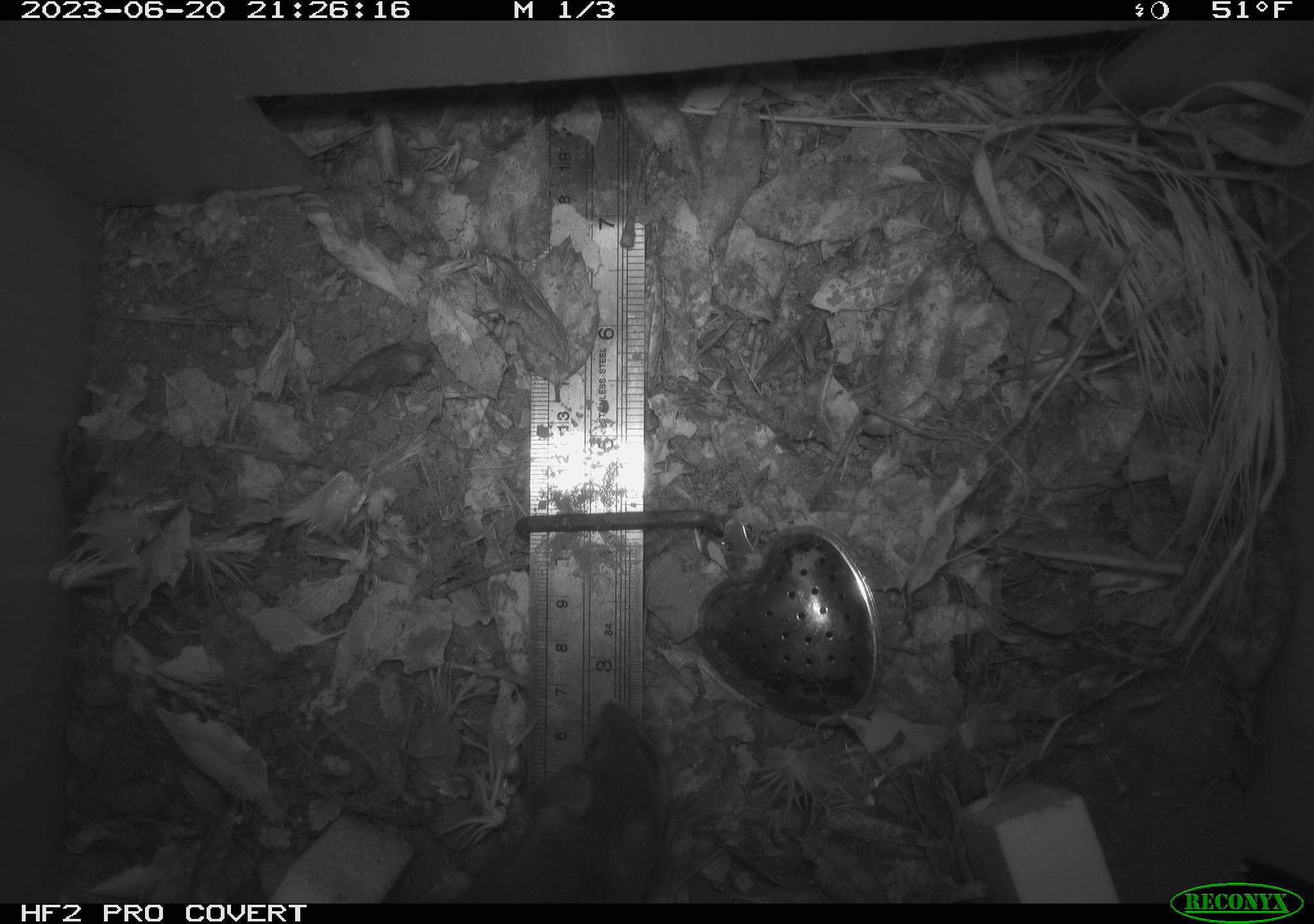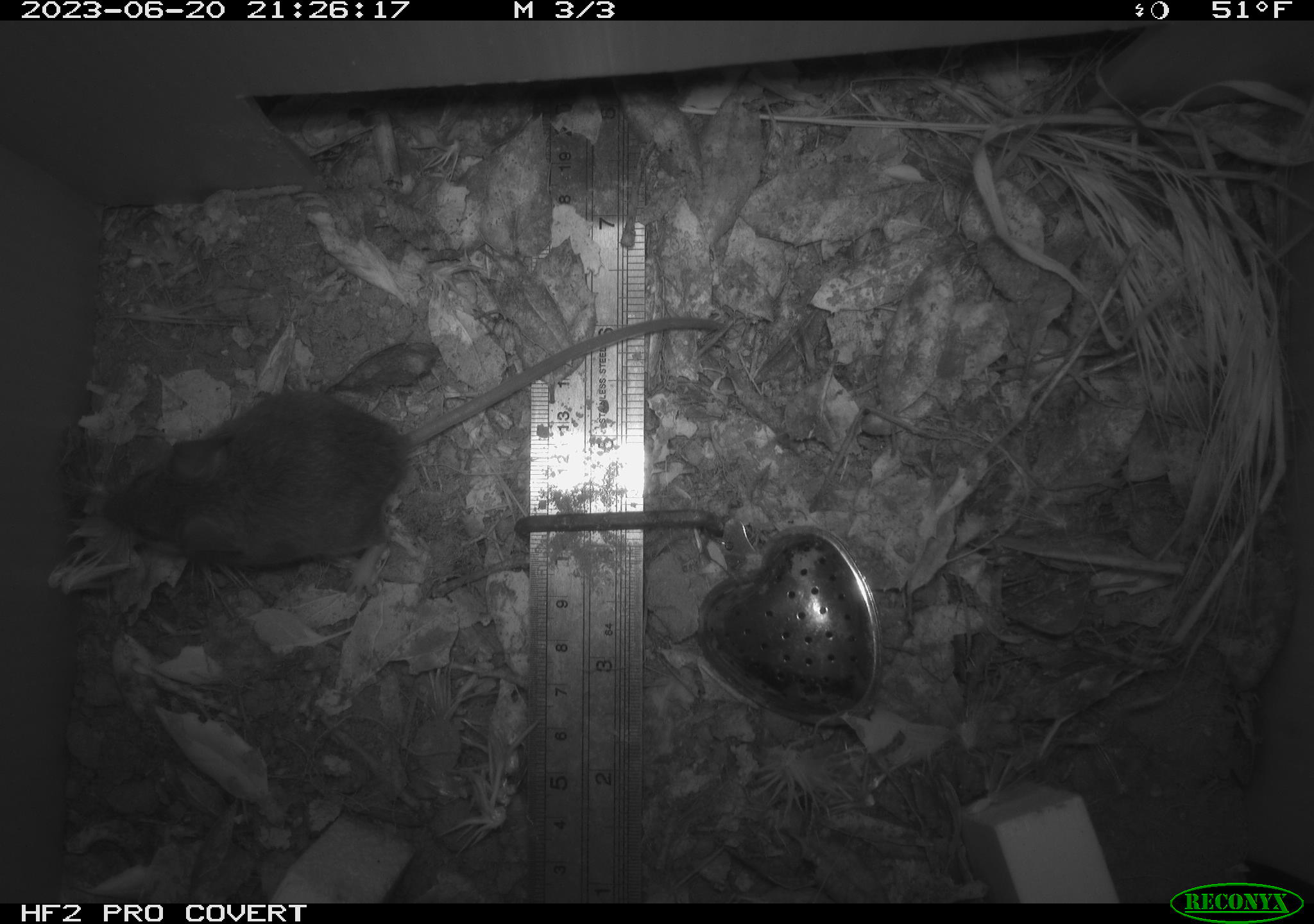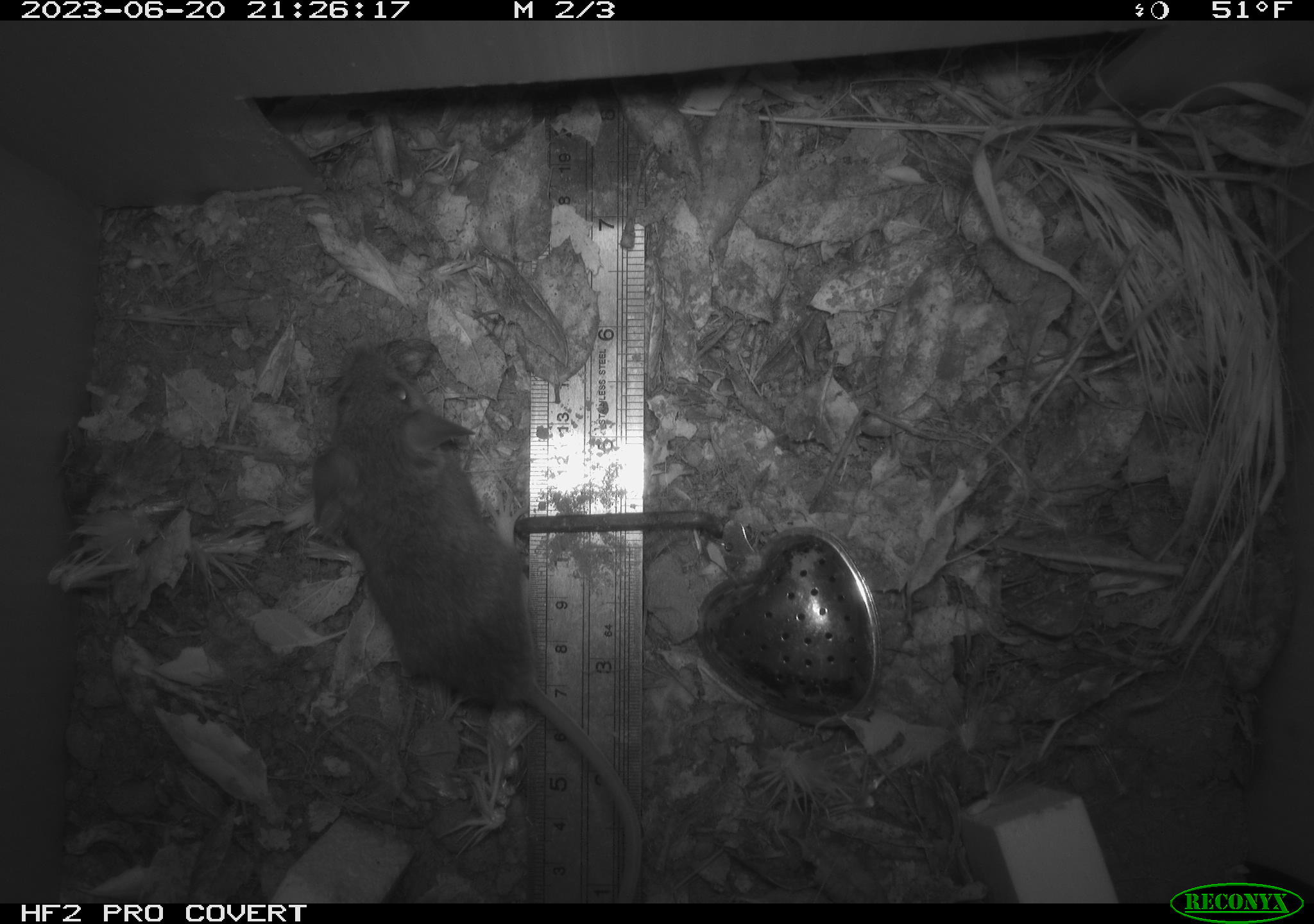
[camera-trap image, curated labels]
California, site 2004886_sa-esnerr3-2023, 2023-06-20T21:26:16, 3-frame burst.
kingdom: Animalia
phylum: Chordata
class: Mammalia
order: Rodentia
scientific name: Rodentia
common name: mouse species